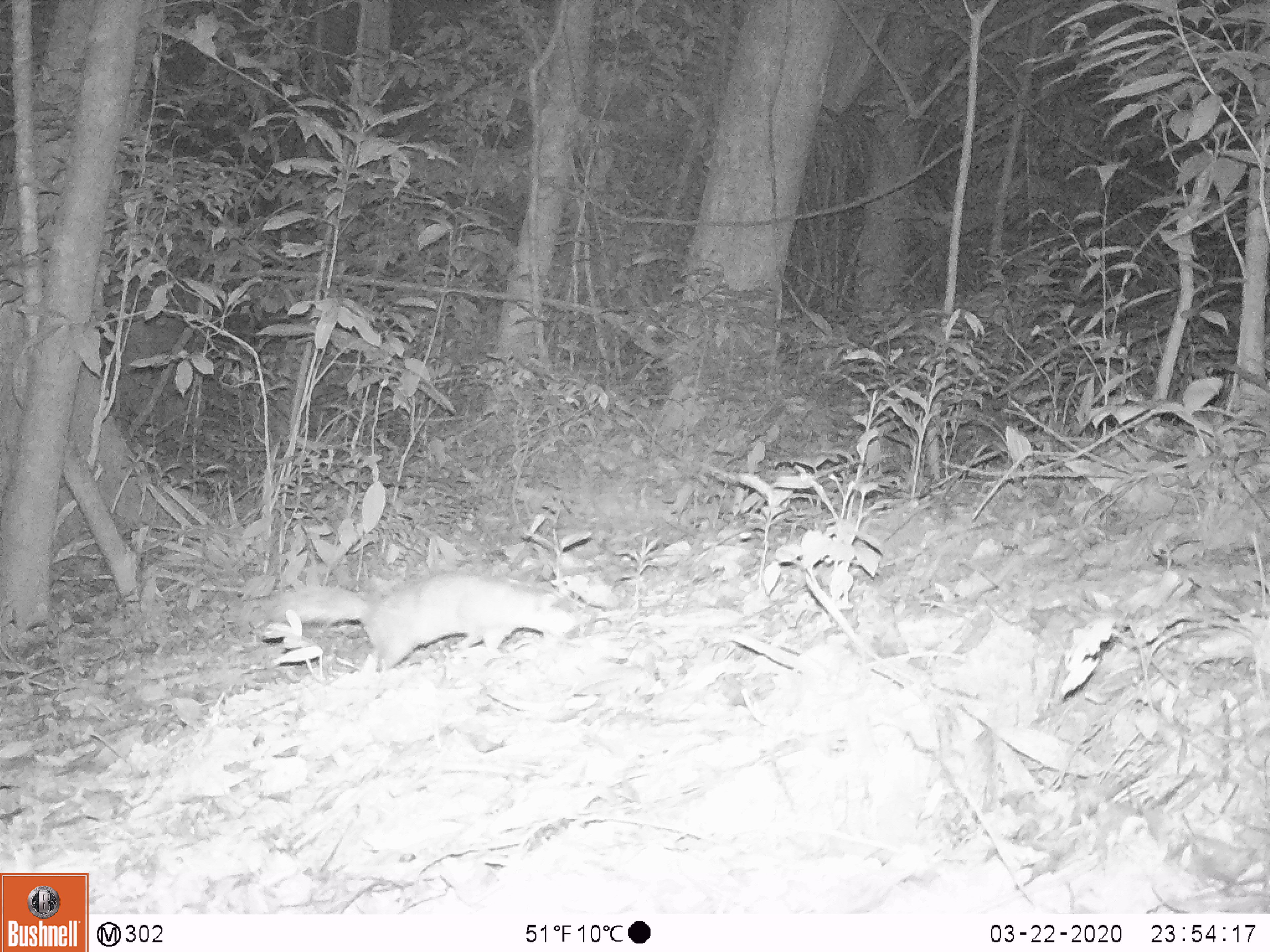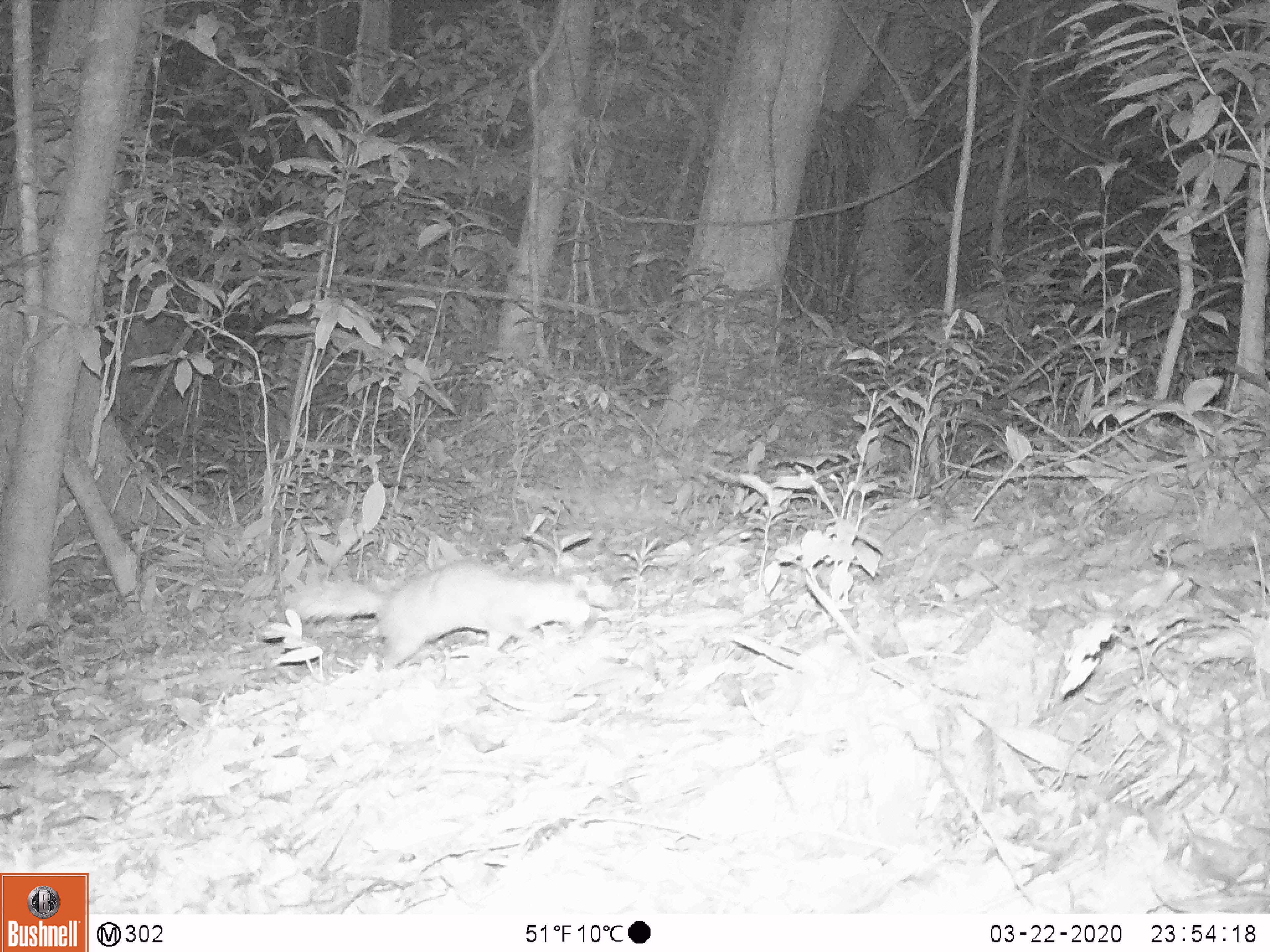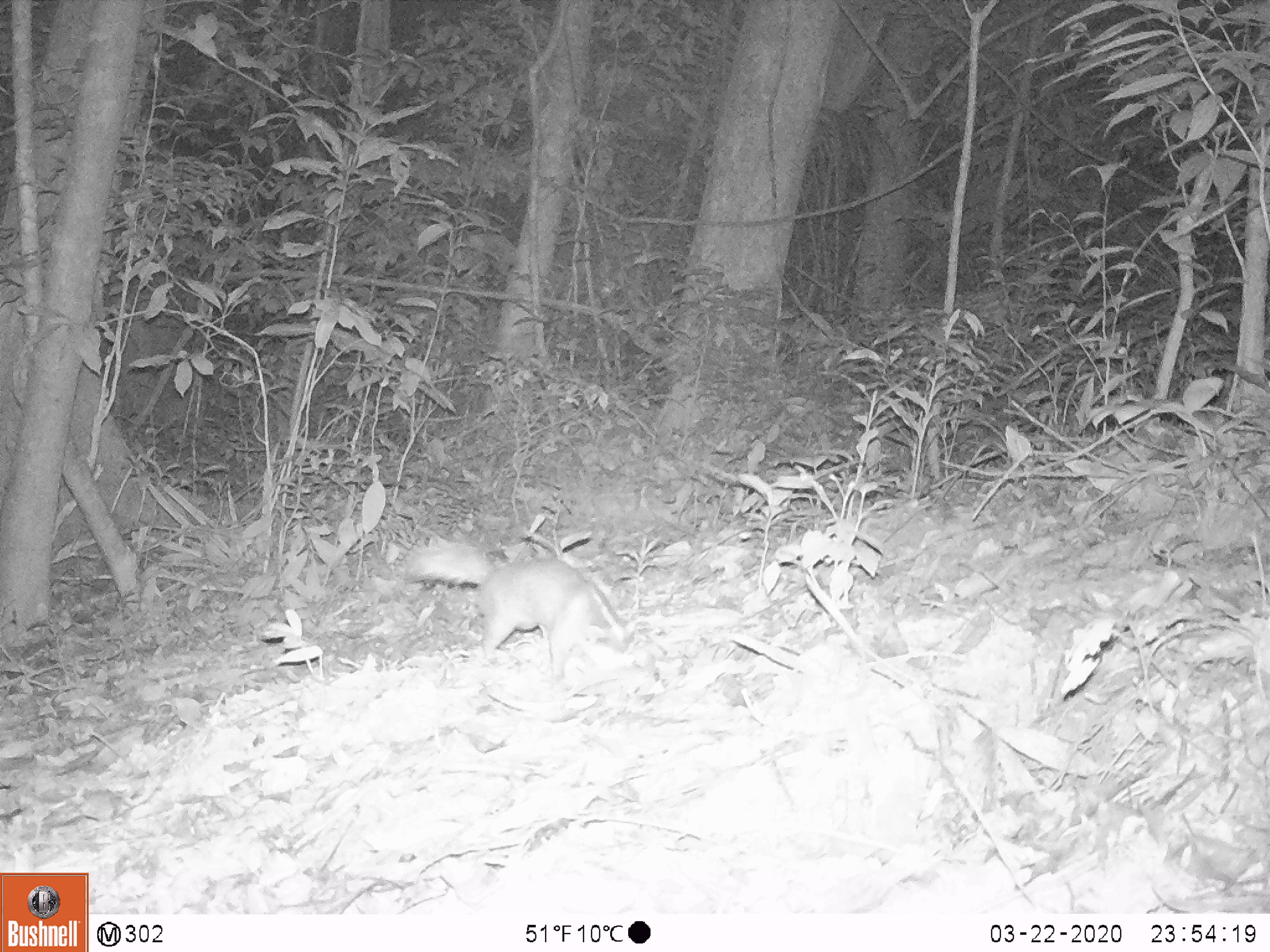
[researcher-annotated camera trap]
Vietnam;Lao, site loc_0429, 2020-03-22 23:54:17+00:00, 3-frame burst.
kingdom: Animalia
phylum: Chordata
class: Mammalia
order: Carnivora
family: Mustelidae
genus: Melogale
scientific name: Melogale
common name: ferret badger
Ferret badger (Melogale). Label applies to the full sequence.